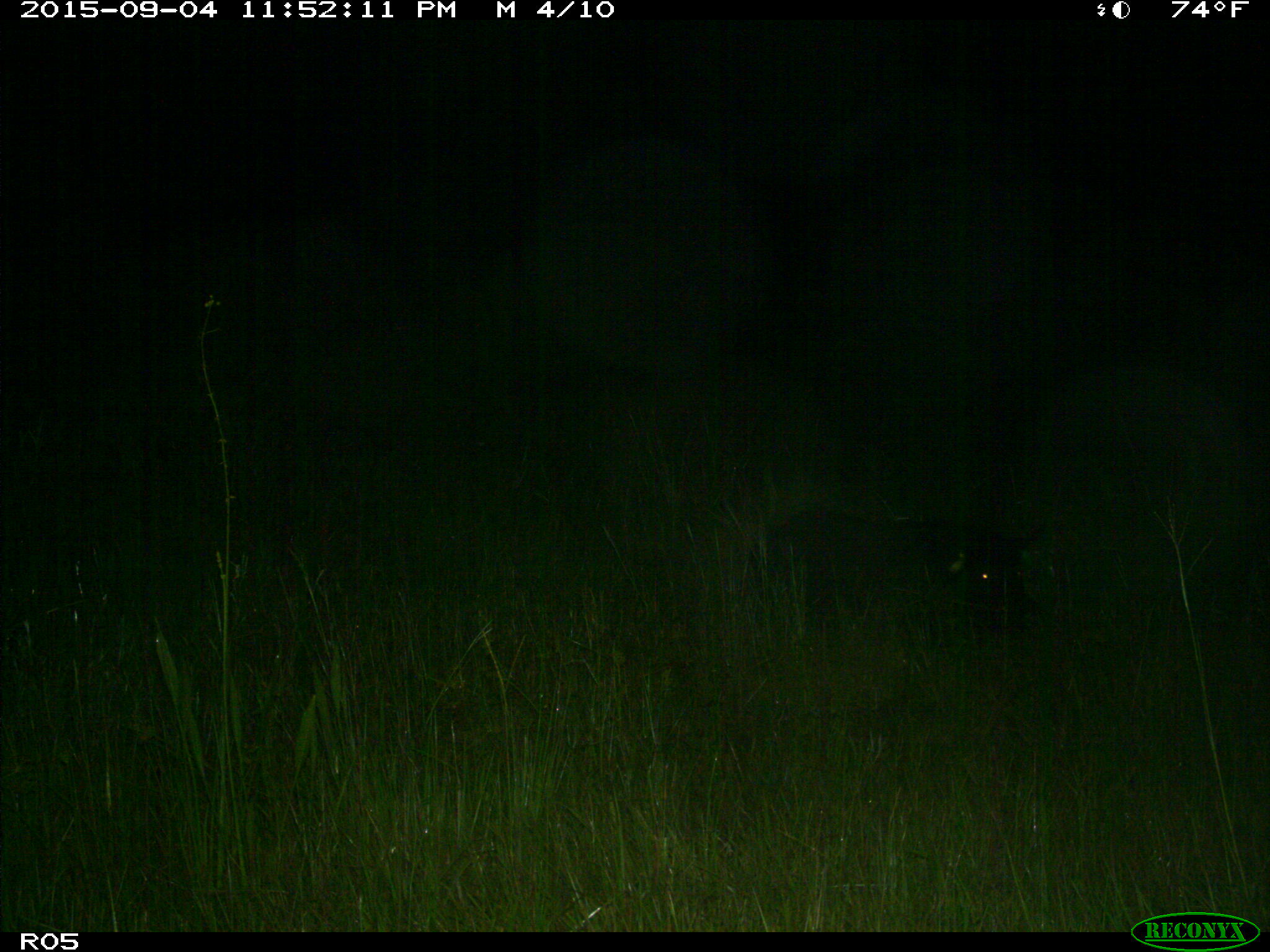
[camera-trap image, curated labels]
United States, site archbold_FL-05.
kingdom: Animalia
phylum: Chordata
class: Mammalia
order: Artiodactyla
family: Suidae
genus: Sus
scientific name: Sus scrofa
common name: wild boar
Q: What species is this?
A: Sus scrofa (wild boar).